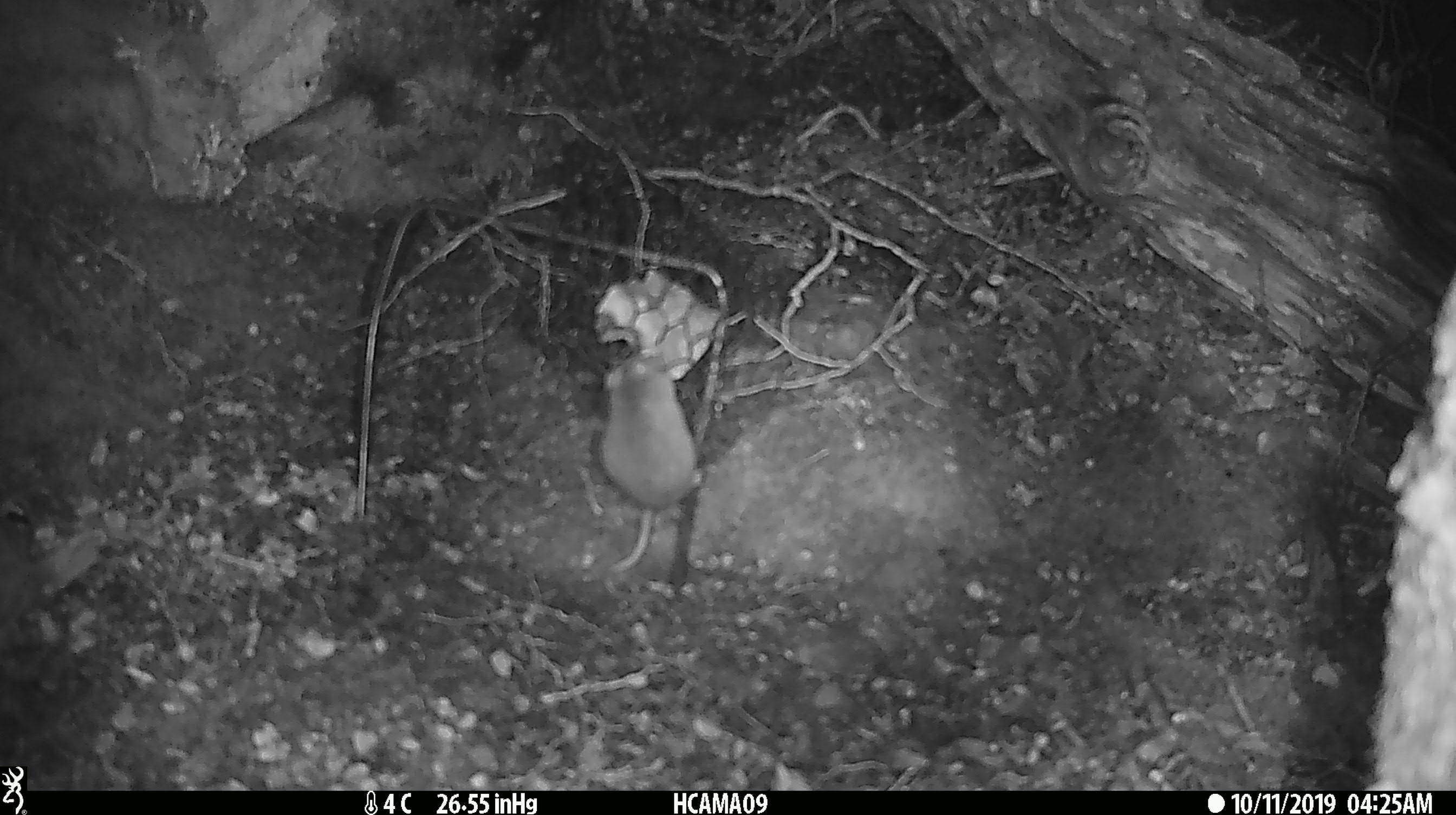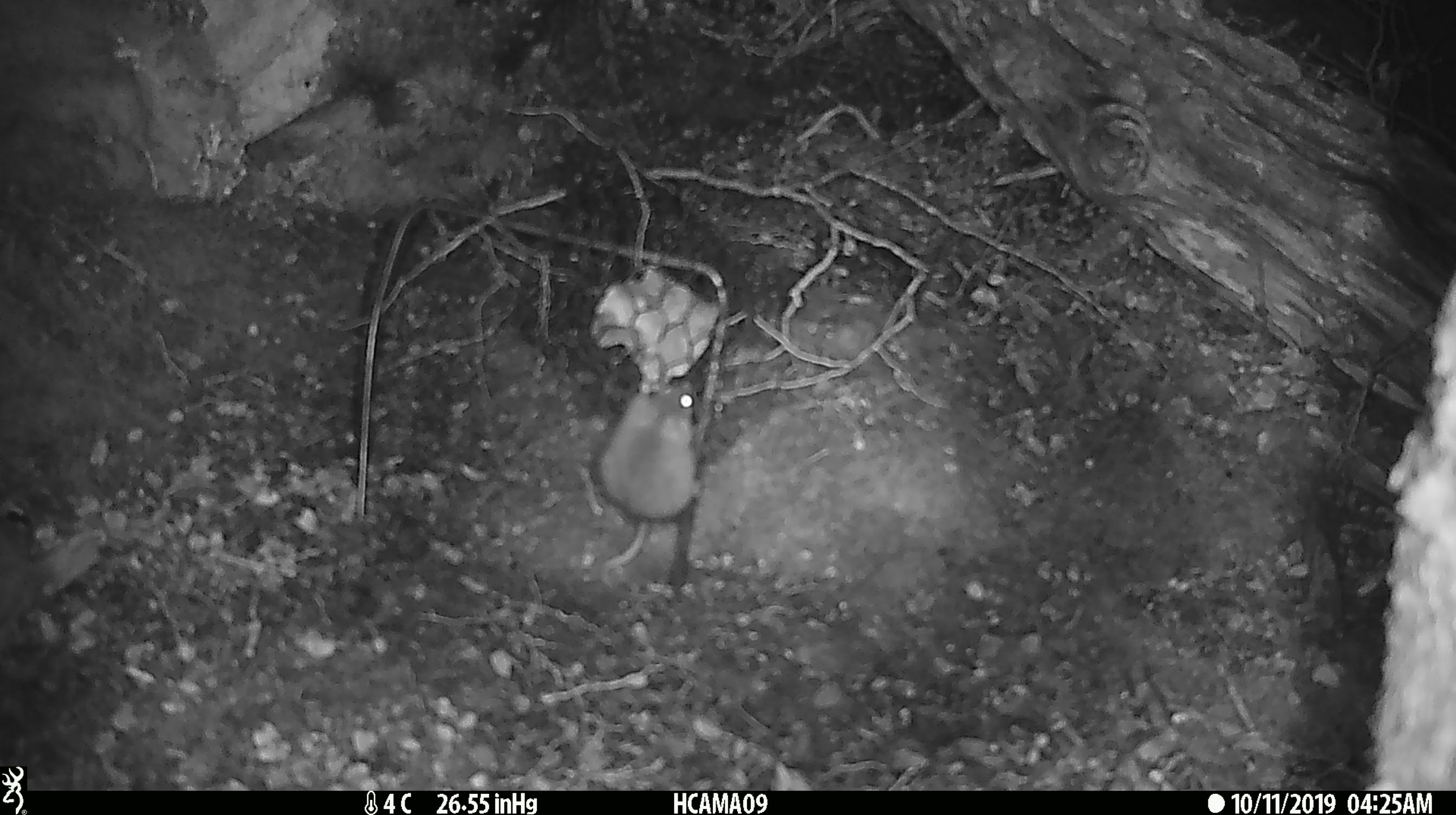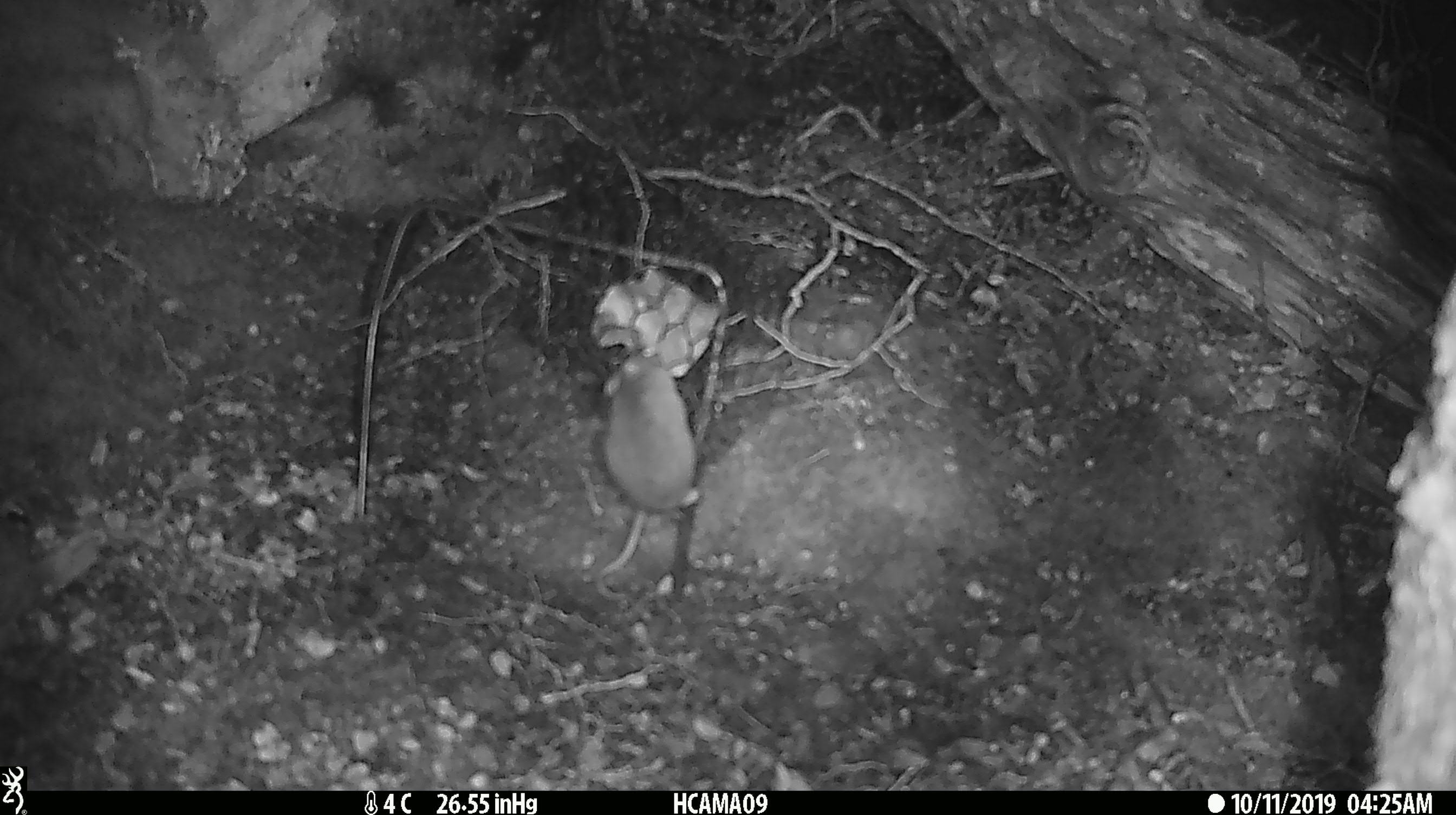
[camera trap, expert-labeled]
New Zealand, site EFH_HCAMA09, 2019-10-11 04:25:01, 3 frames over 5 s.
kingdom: Animalia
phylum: Chordata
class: Mammalia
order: Rodentia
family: Muridae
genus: Mus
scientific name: Mus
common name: mouse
Mouse (Mus).